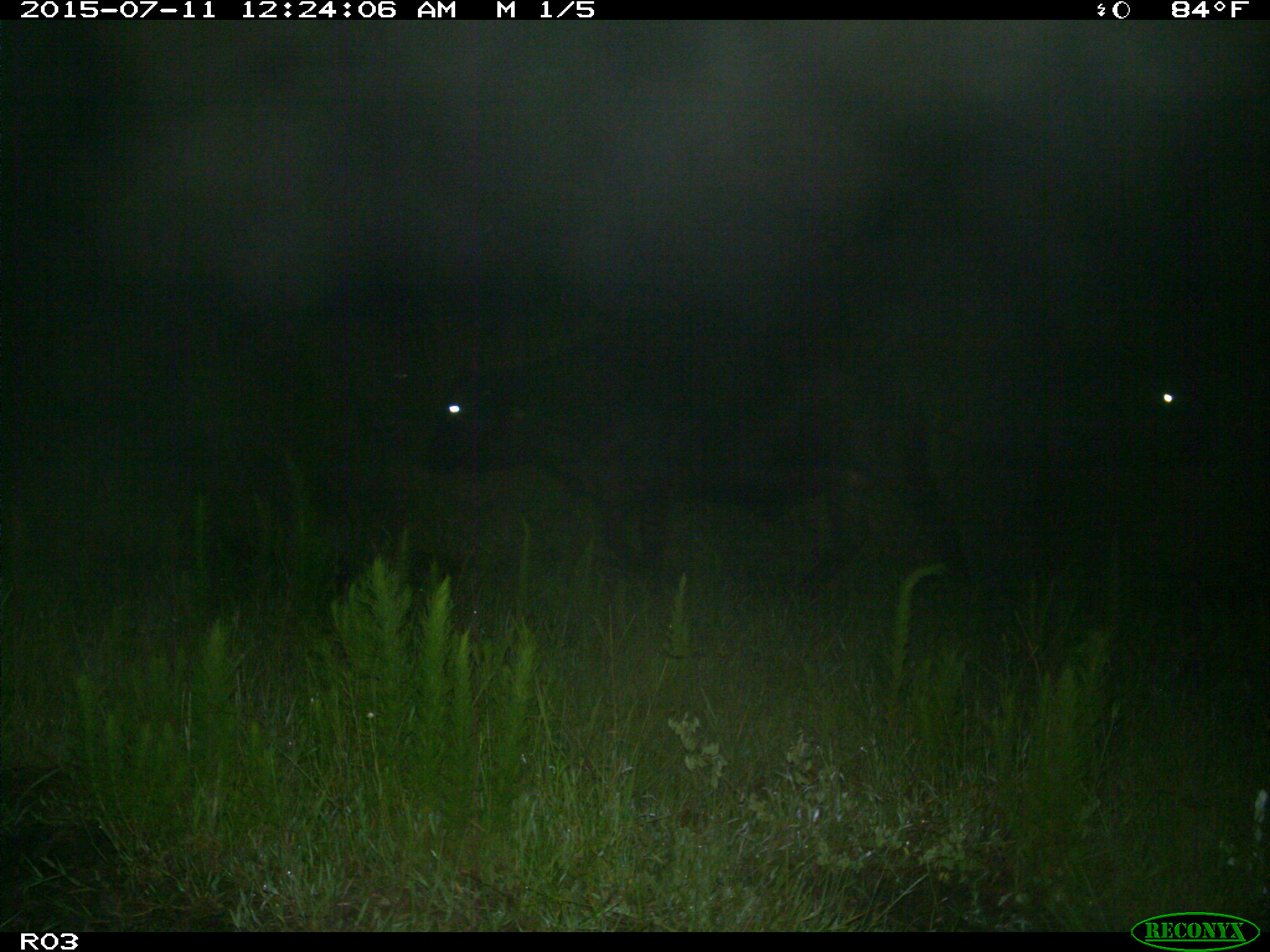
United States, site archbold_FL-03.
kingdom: Animalia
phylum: Chordata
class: Mammalia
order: Artiodactyla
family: Bovidae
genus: Bos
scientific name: Bos taurus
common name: domestic cow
Bos taurus (domestic cow).